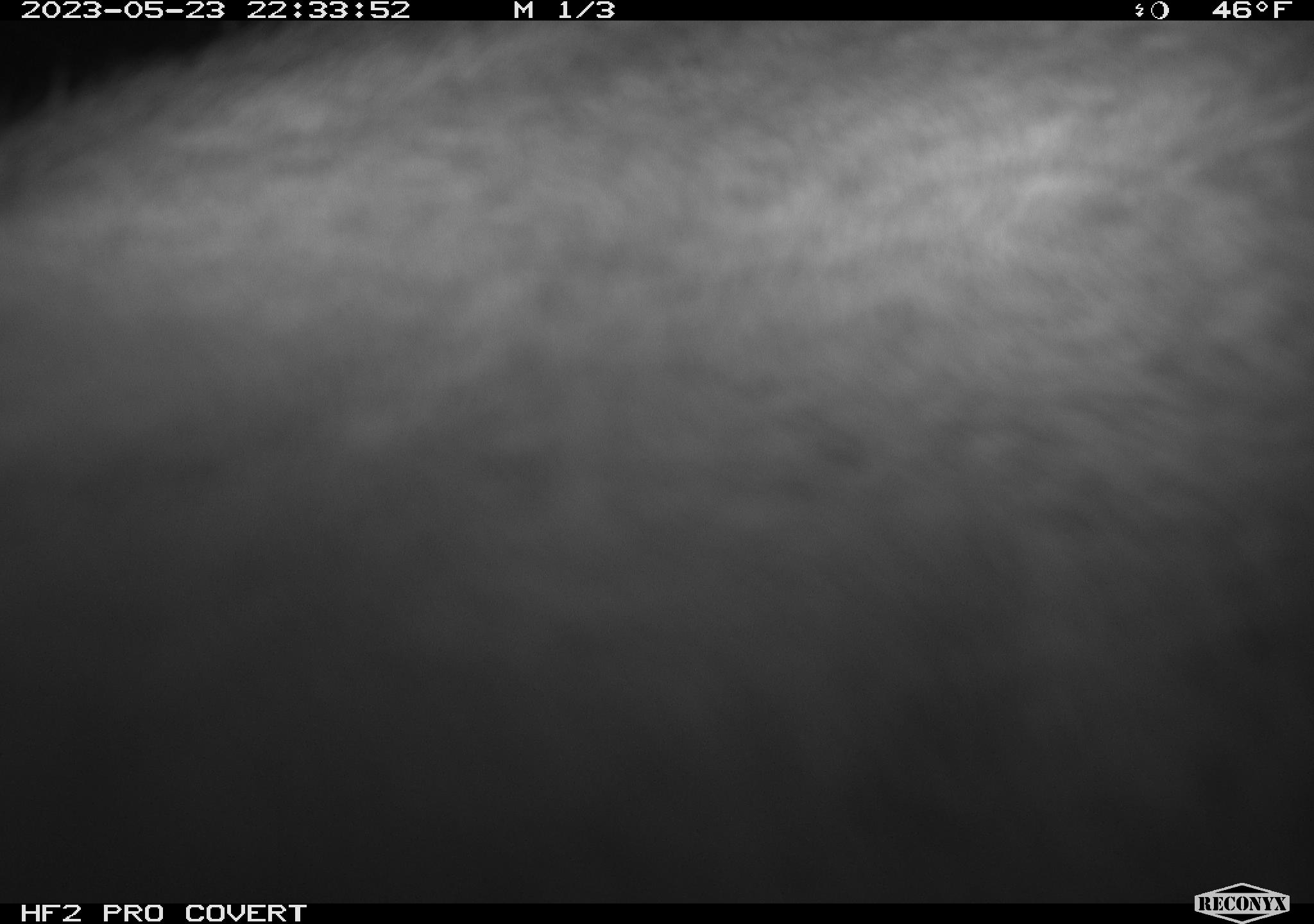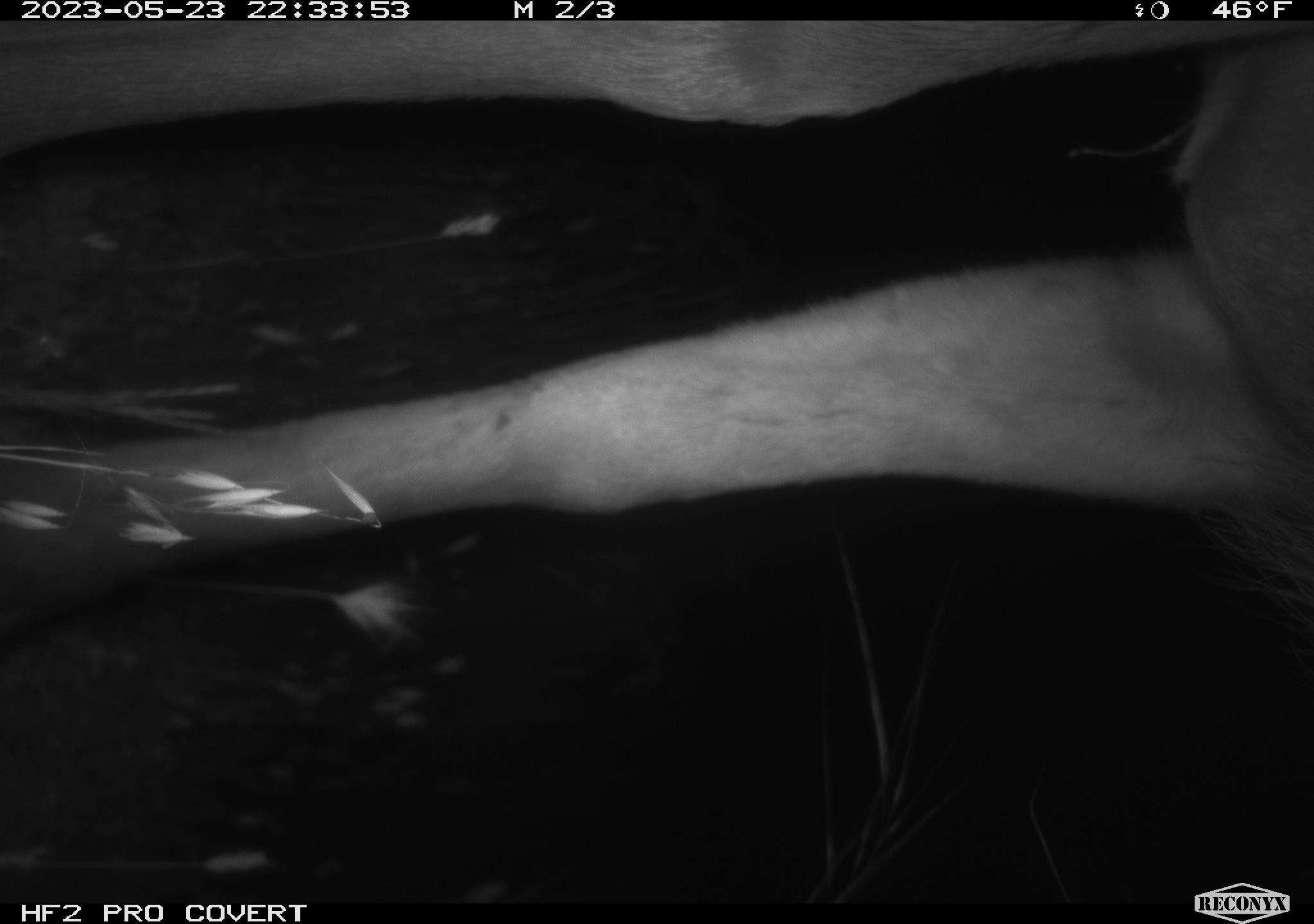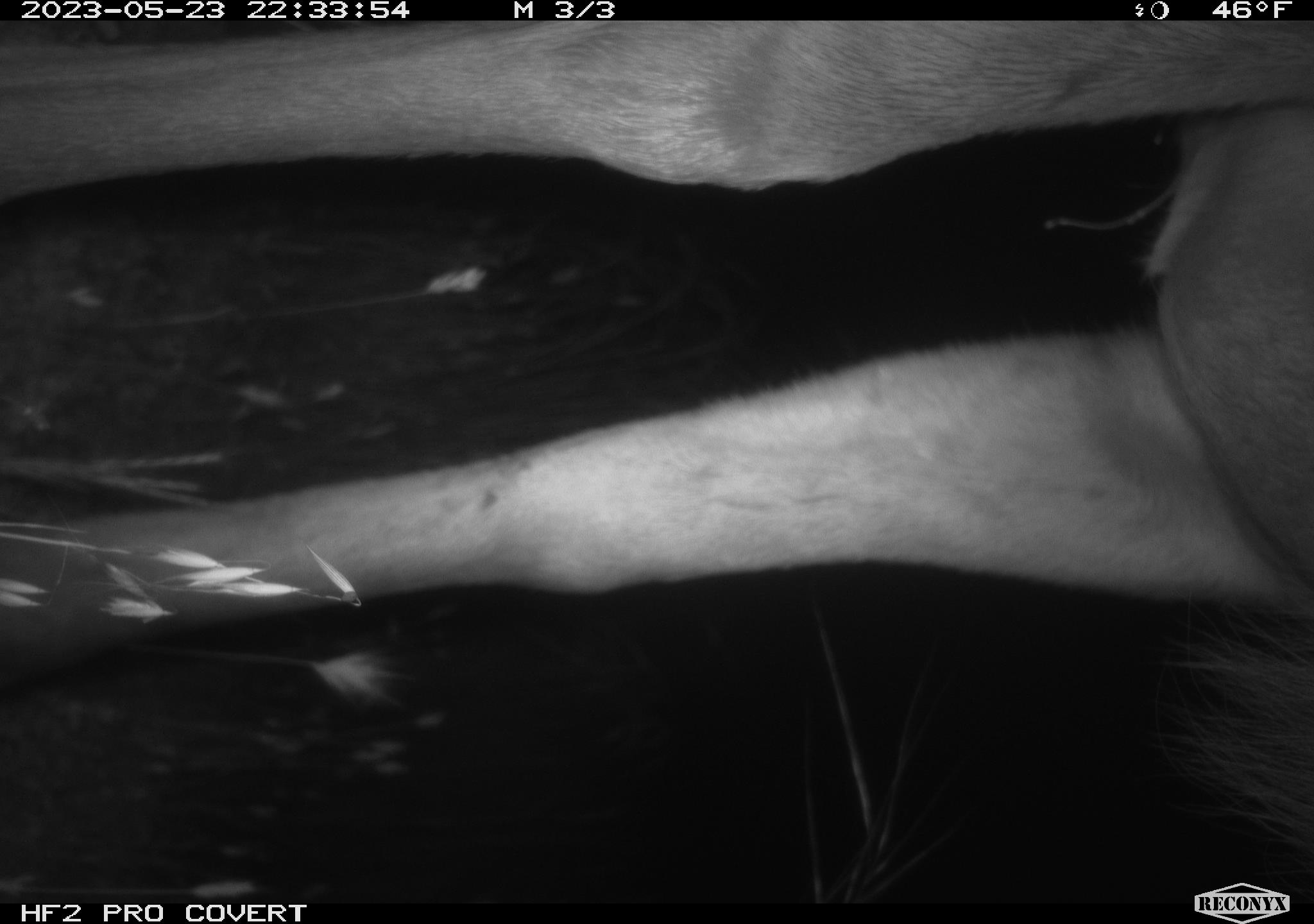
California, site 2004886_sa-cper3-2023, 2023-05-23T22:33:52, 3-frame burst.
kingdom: Animalia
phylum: Chordata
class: Mammalia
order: Artiodactyla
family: Cervidae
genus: Alces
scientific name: Alces alces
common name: elk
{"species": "elk (Alces alces)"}